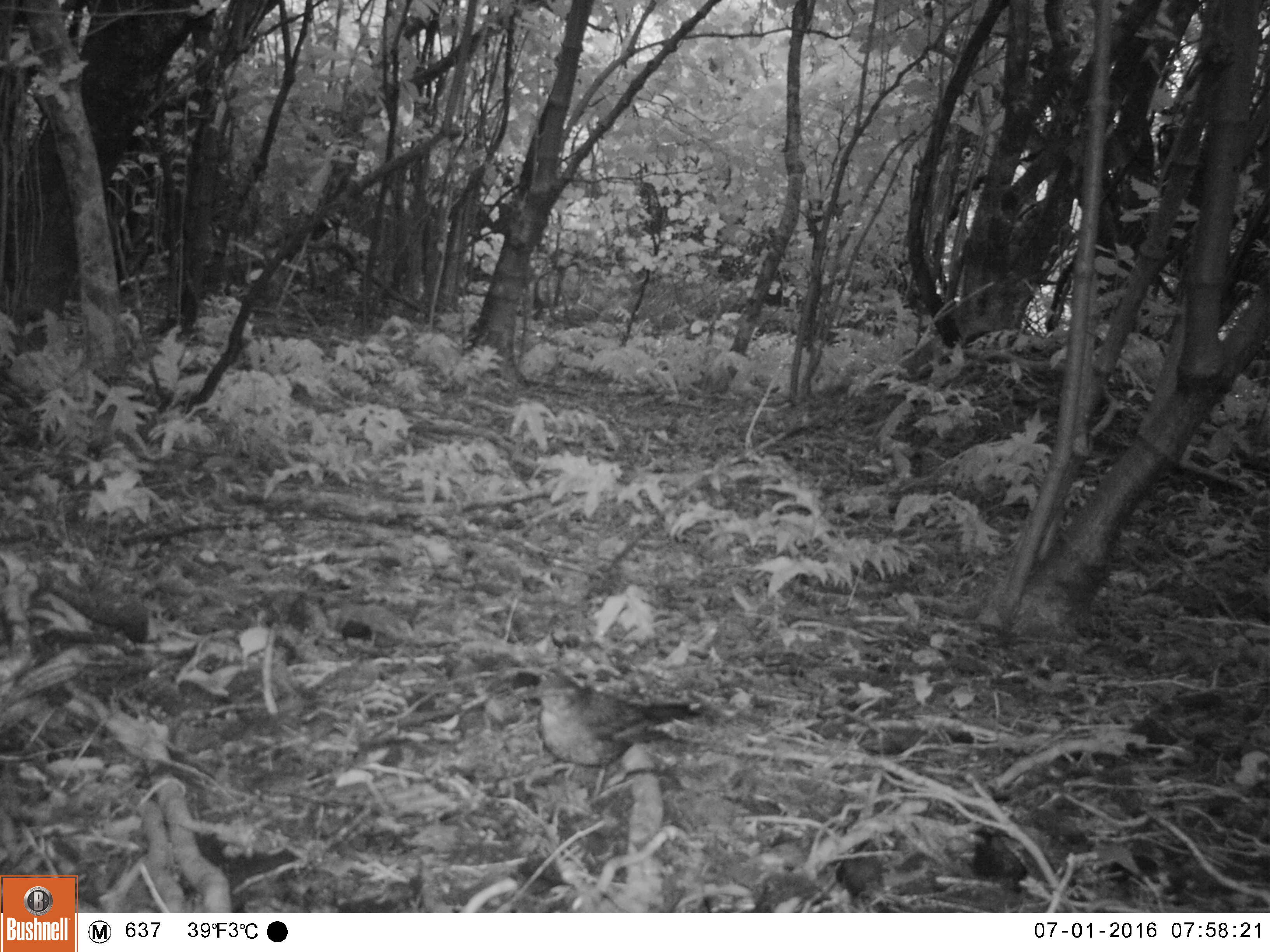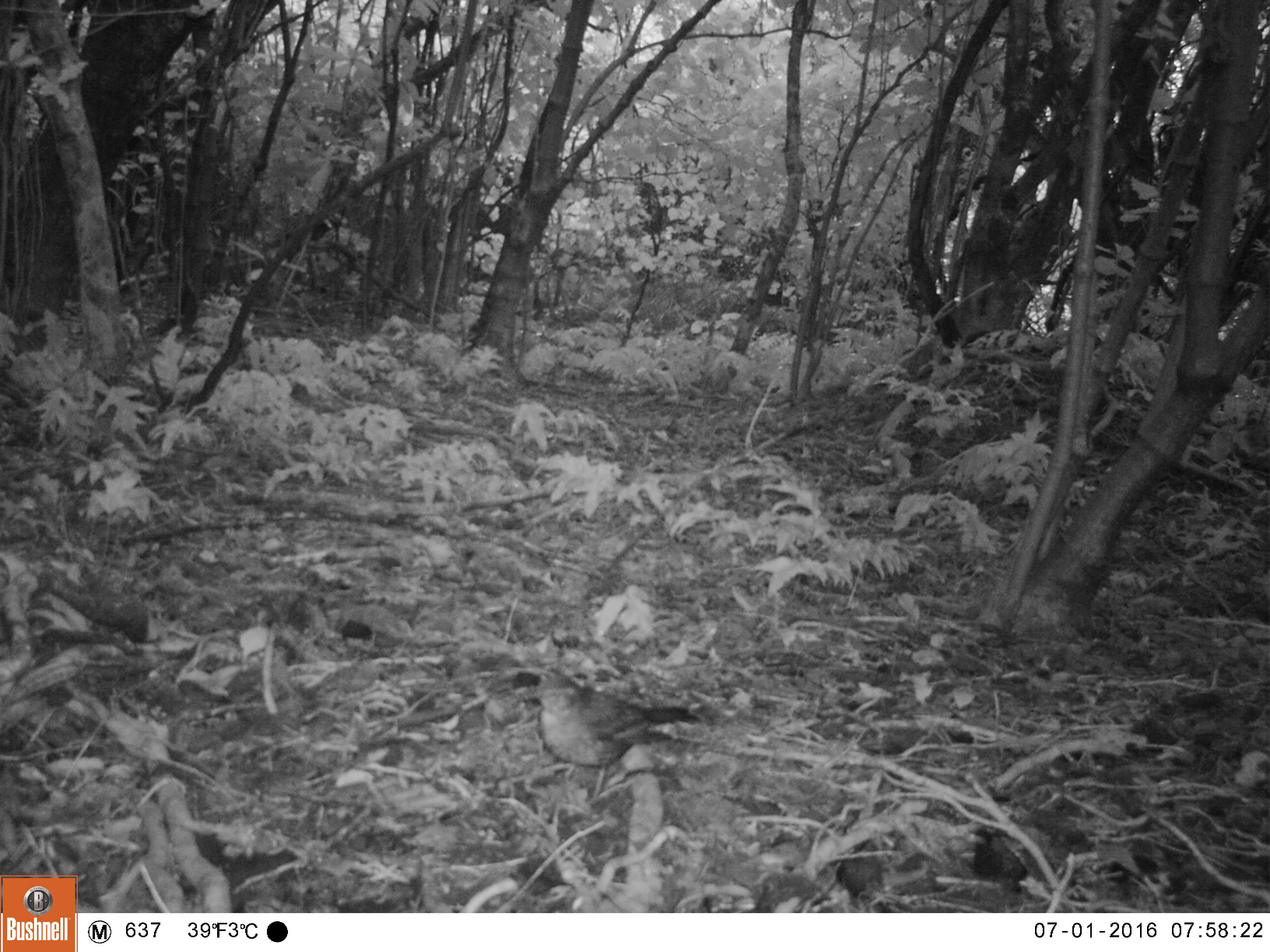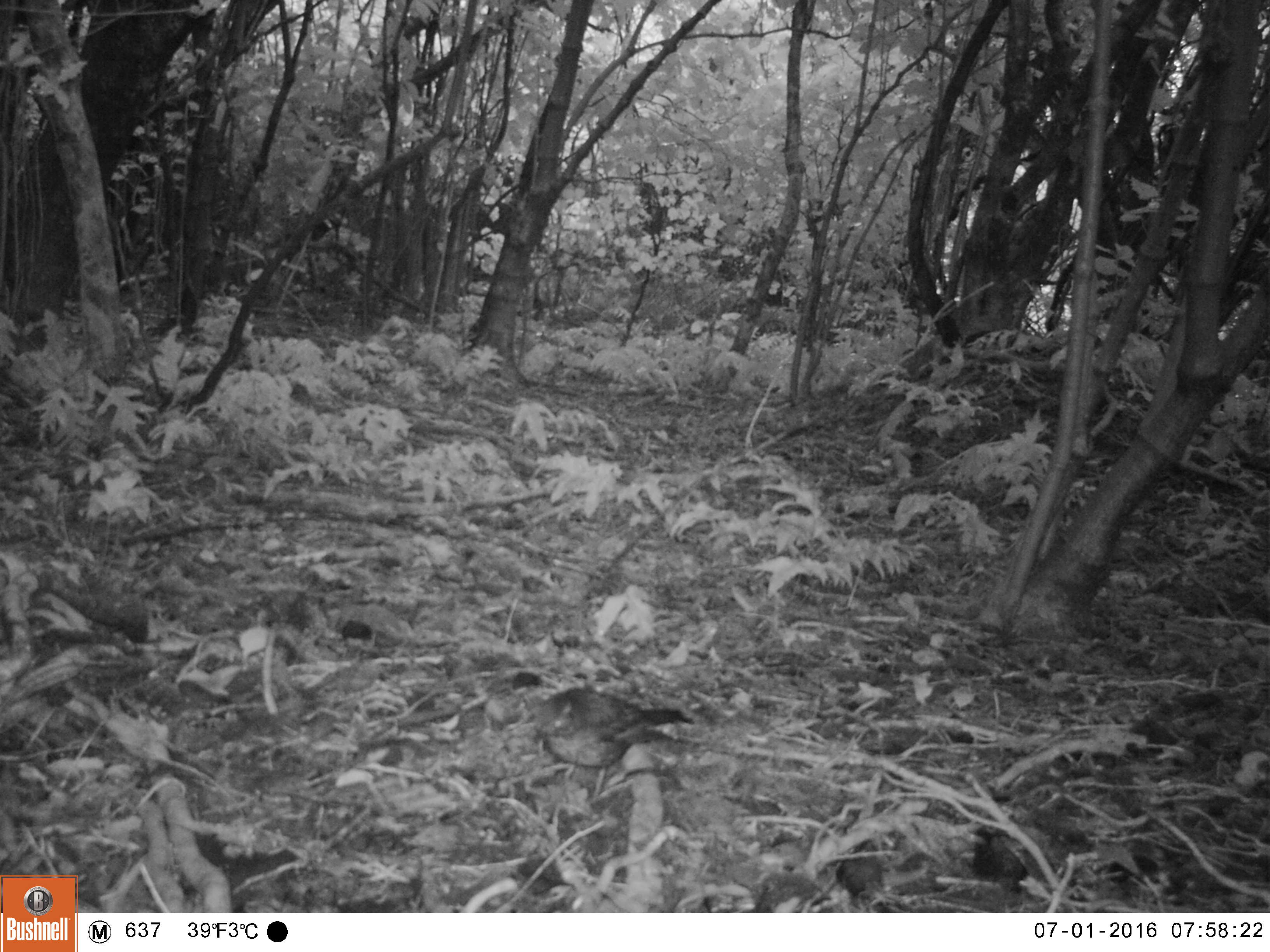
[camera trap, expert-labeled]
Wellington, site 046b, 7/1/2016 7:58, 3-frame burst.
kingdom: Animalia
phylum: Chordata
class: Aves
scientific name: Aves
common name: bird